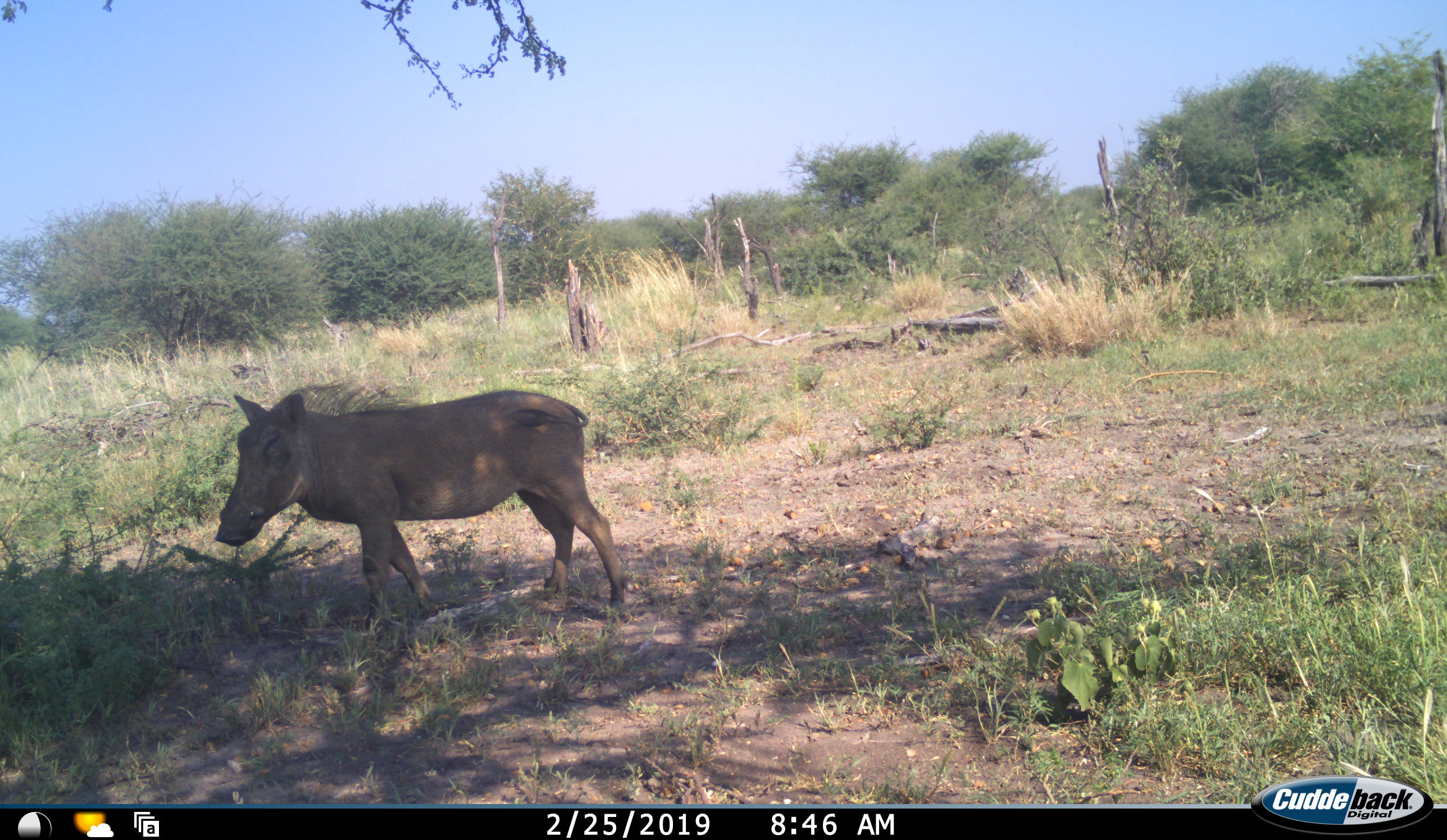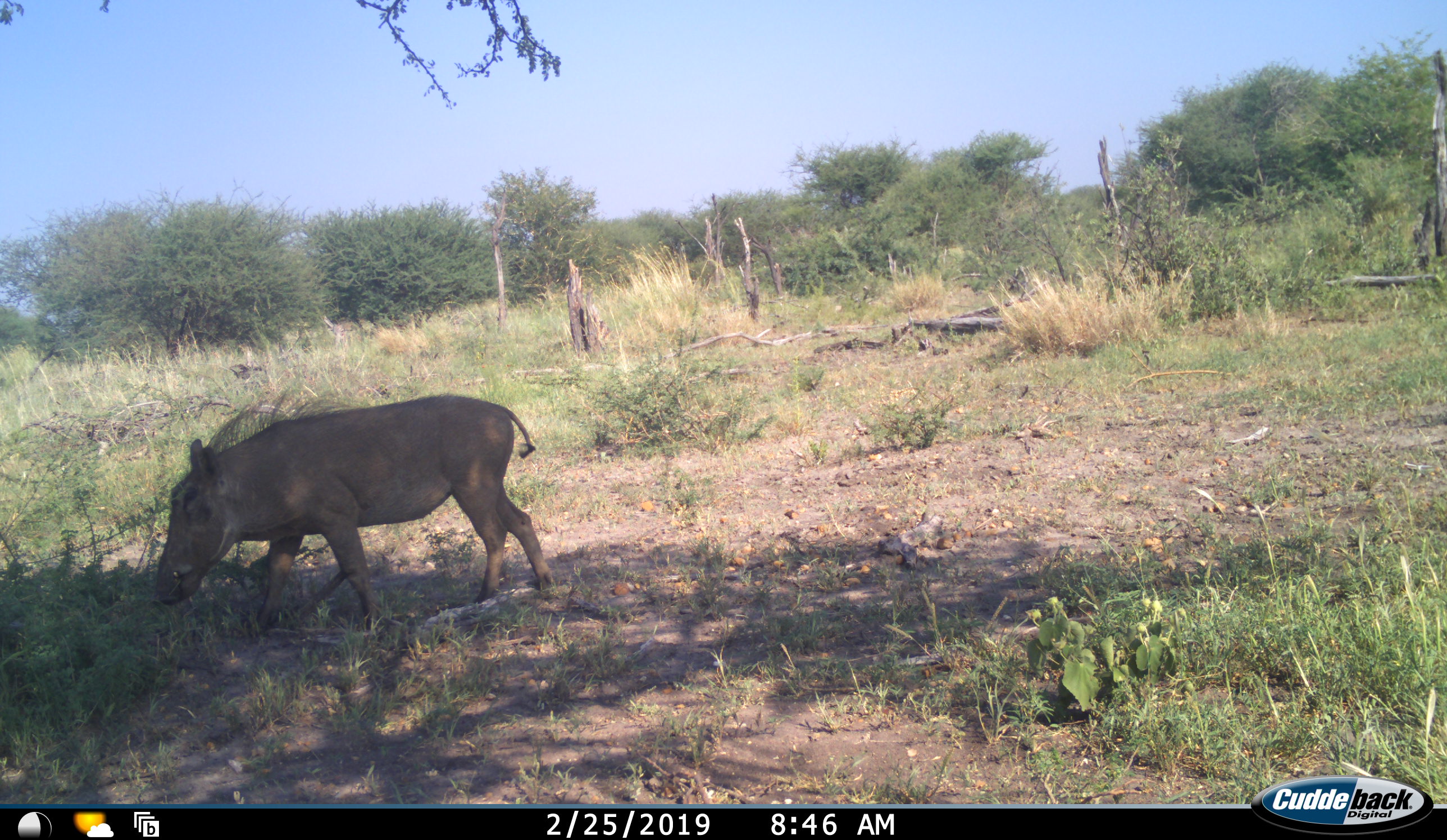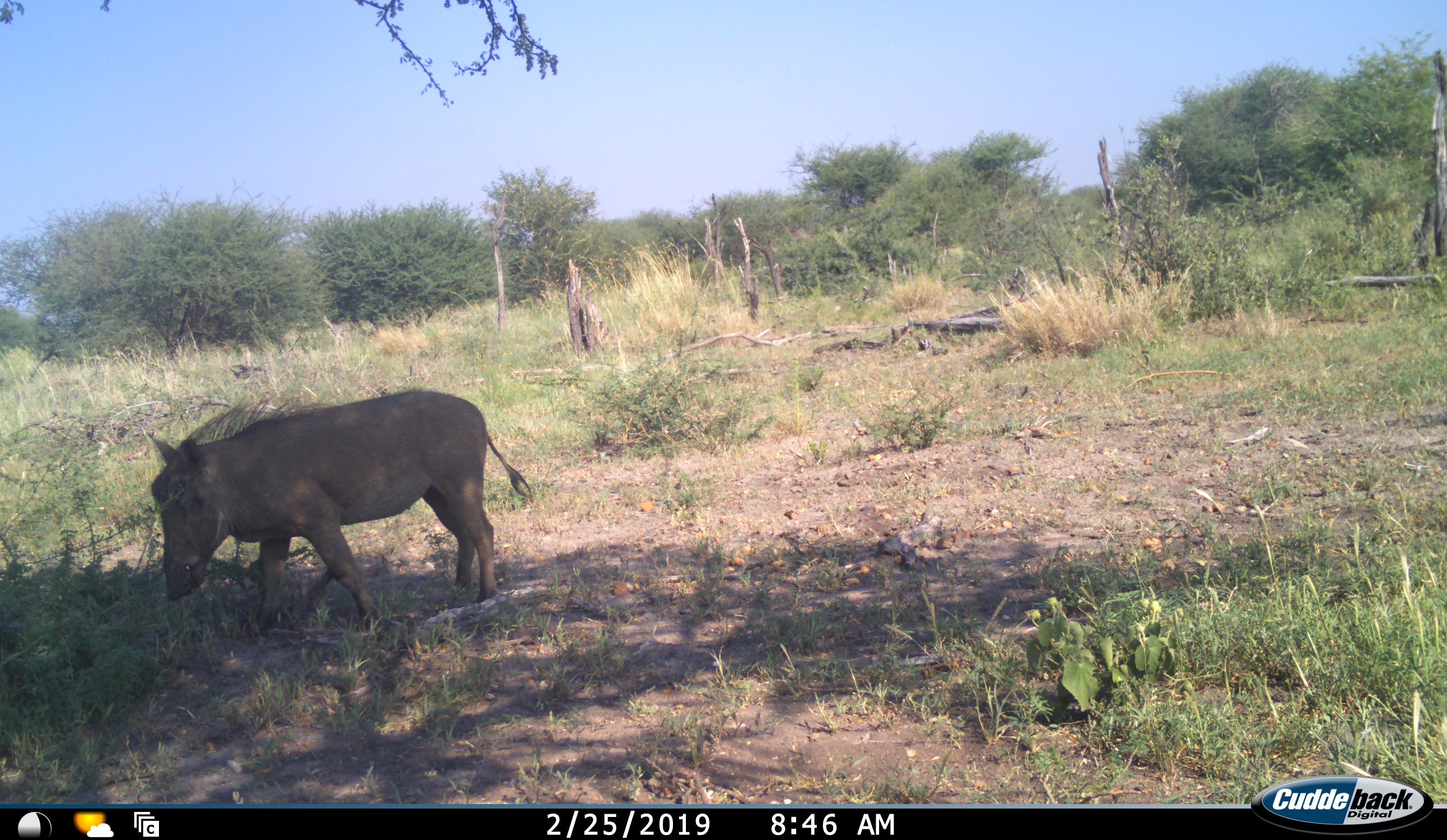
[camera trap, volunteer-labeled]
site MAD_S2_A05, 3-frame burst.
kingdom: Animalia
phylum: Chordata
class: Mammalia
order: Artiodactyla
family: Suidae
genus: Phacochoerus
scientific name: Phacochoerus africanus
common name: warthog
Warthog (Phacochoerus africanus), count 1. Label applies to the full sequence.